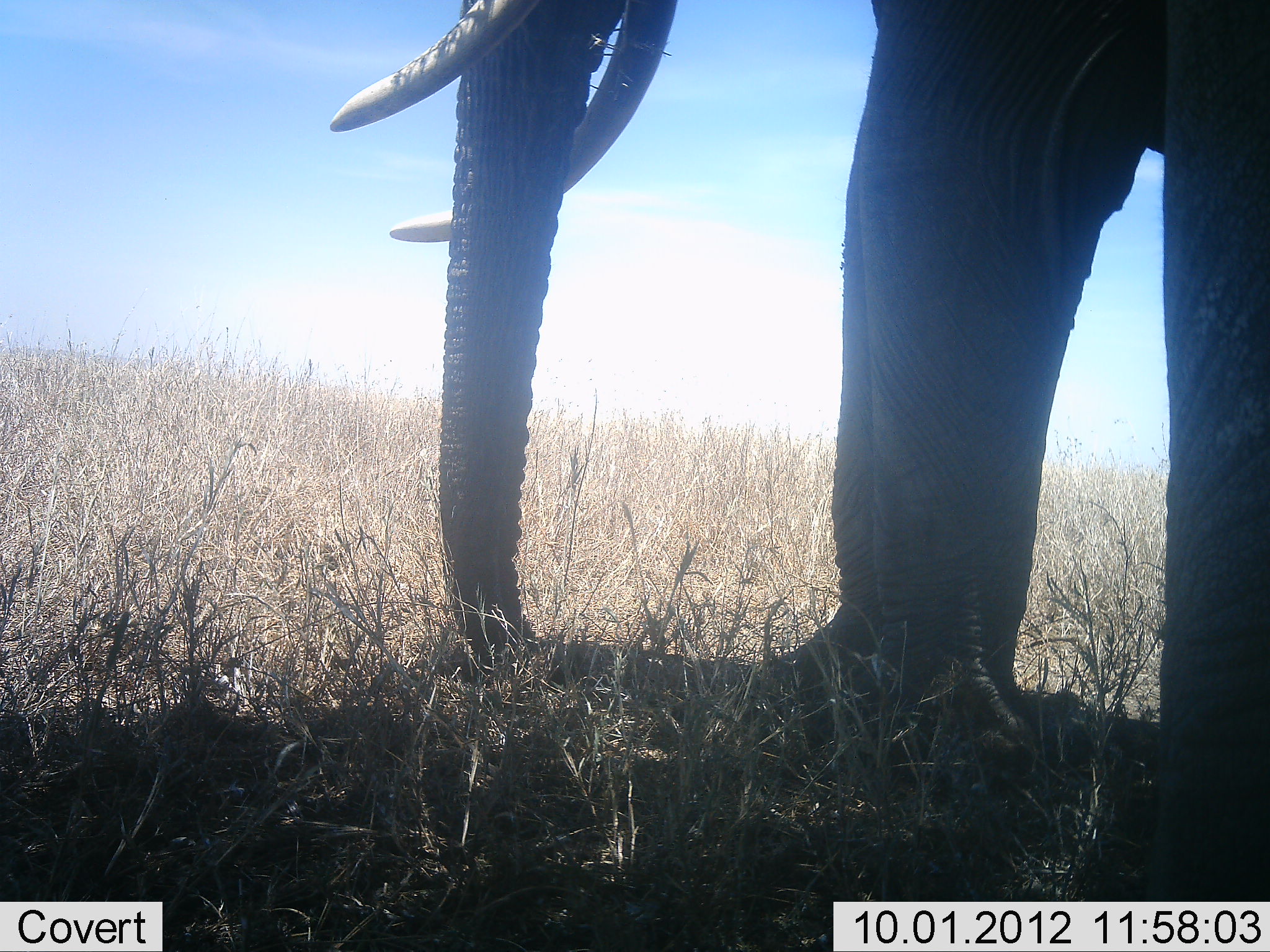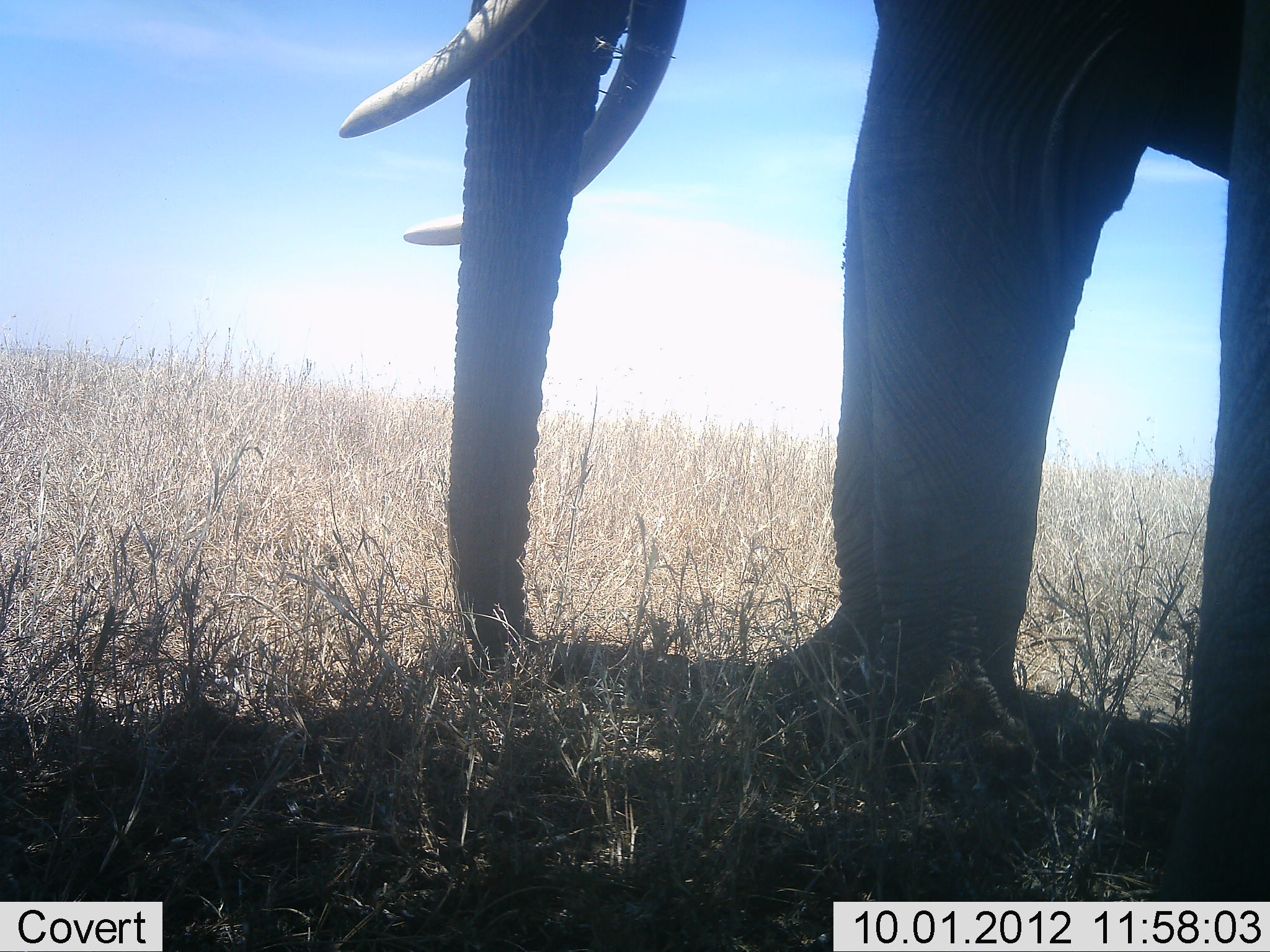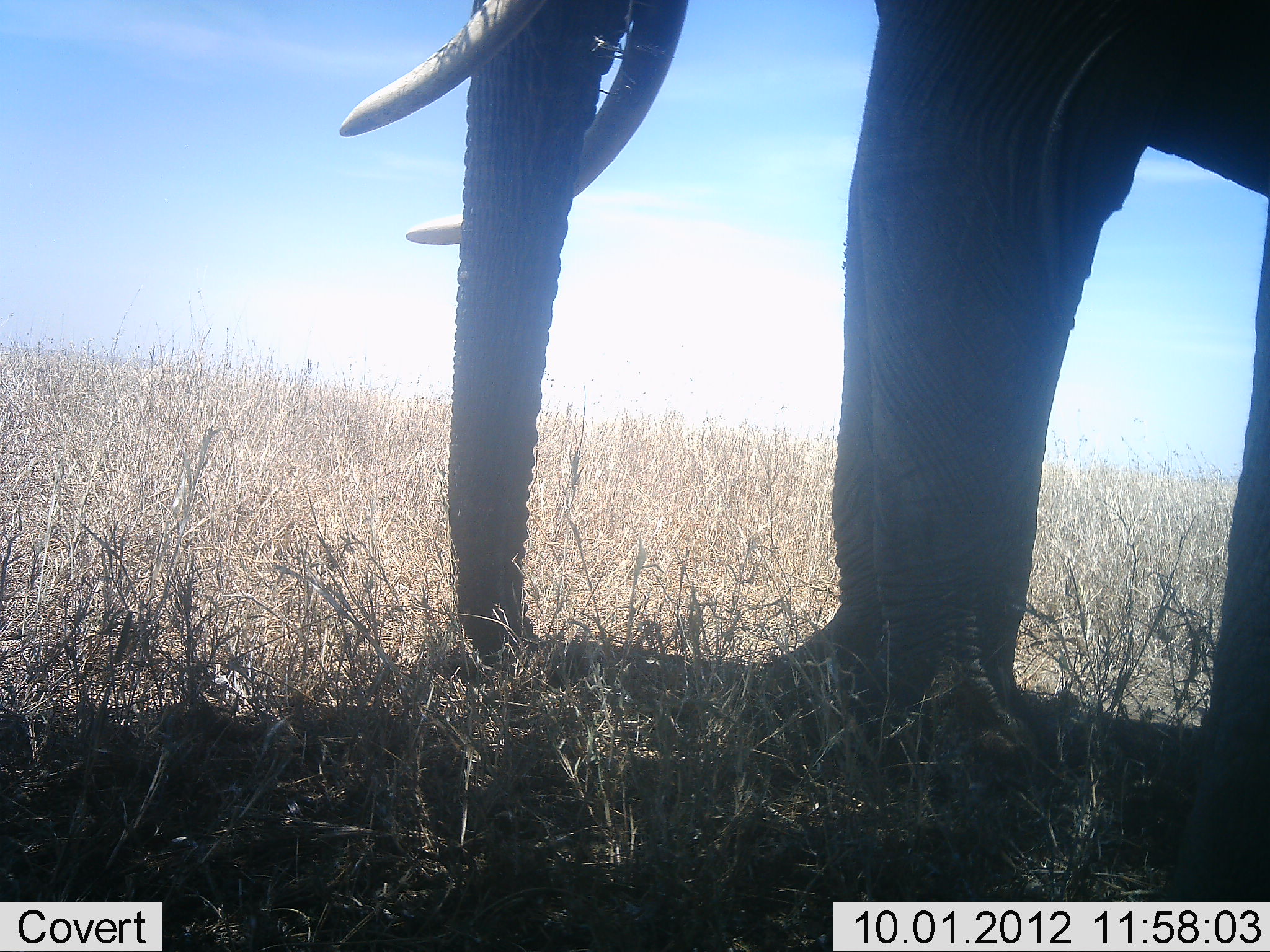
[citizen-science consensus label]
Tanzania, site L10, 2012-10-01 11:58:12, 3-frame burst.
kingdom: Animalia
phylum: Chordata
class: Mammalia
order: Proboscidea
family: Elephantidae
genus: Loxodonta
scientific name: Loxodonta africana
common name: african bush elephant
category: elephant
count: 2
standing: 90%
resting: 0%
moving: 0%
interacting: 0%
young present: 0%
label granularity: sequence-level